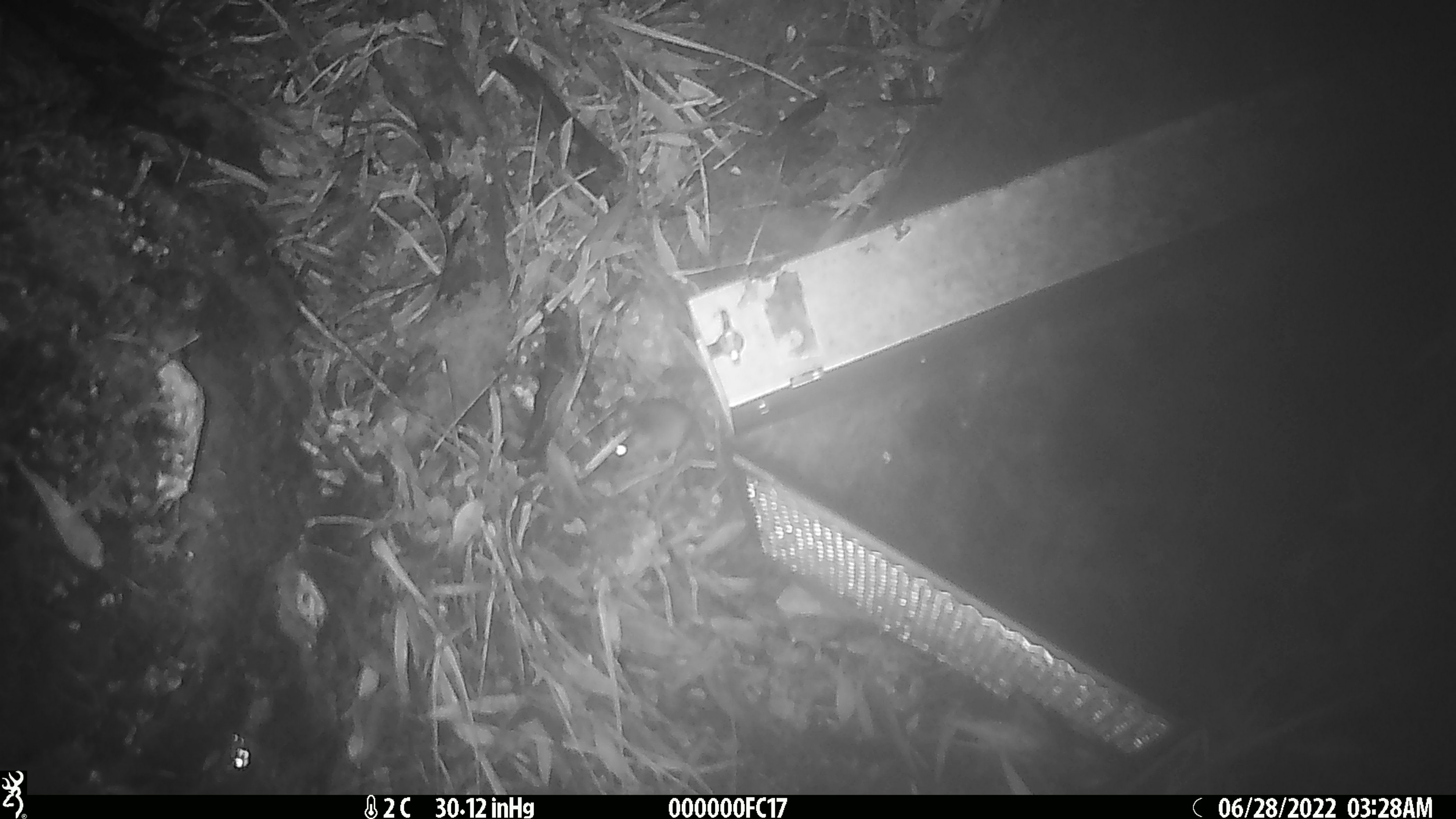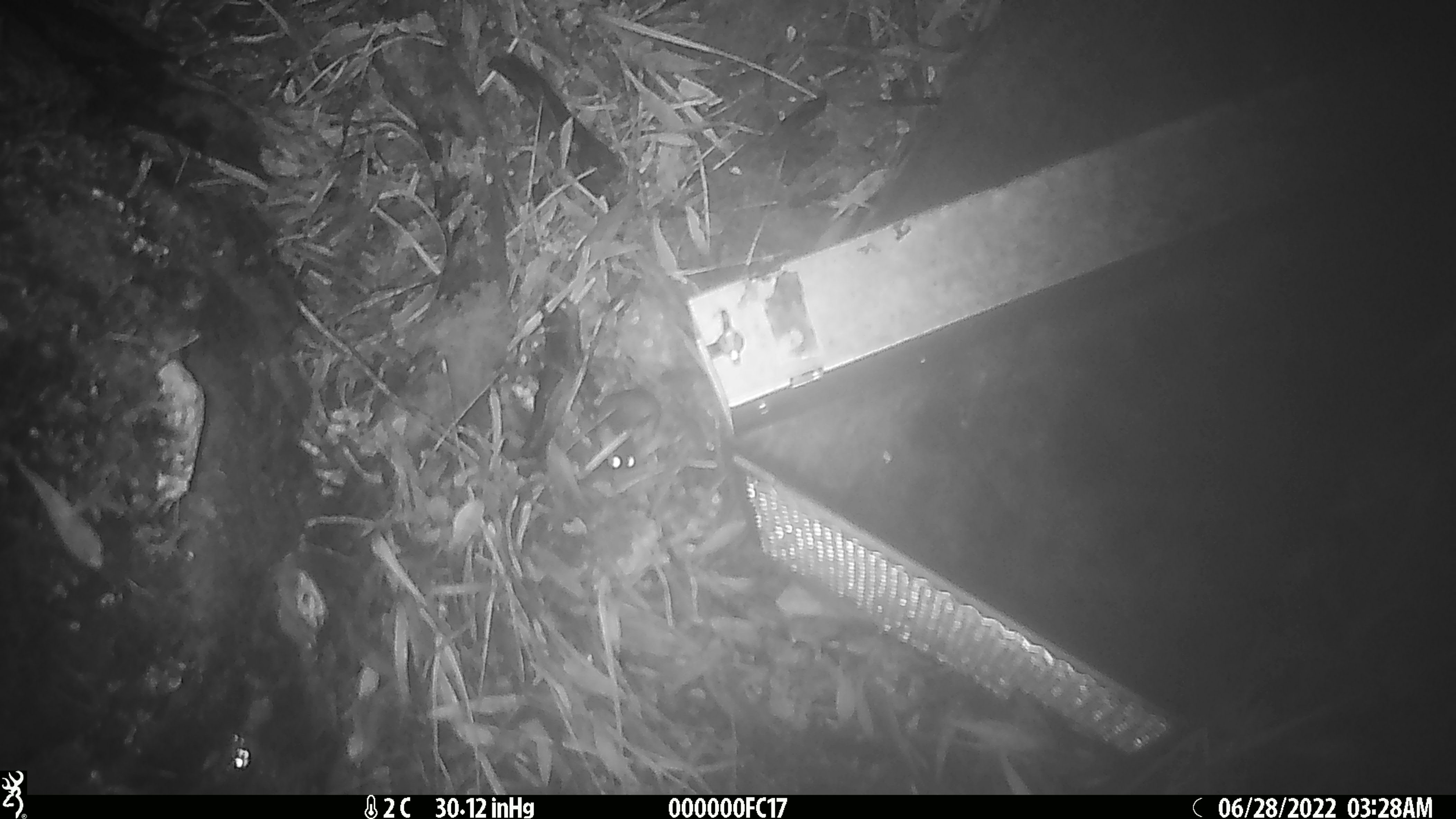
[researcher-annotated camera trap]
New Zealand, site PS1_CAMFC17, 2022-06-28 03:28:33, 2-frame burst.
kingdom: Animalia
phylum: Chordata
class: Mammalia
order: Rodentia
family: Muridae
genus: Mus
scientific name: Mus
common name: mouse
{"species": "mouse (Mus)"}